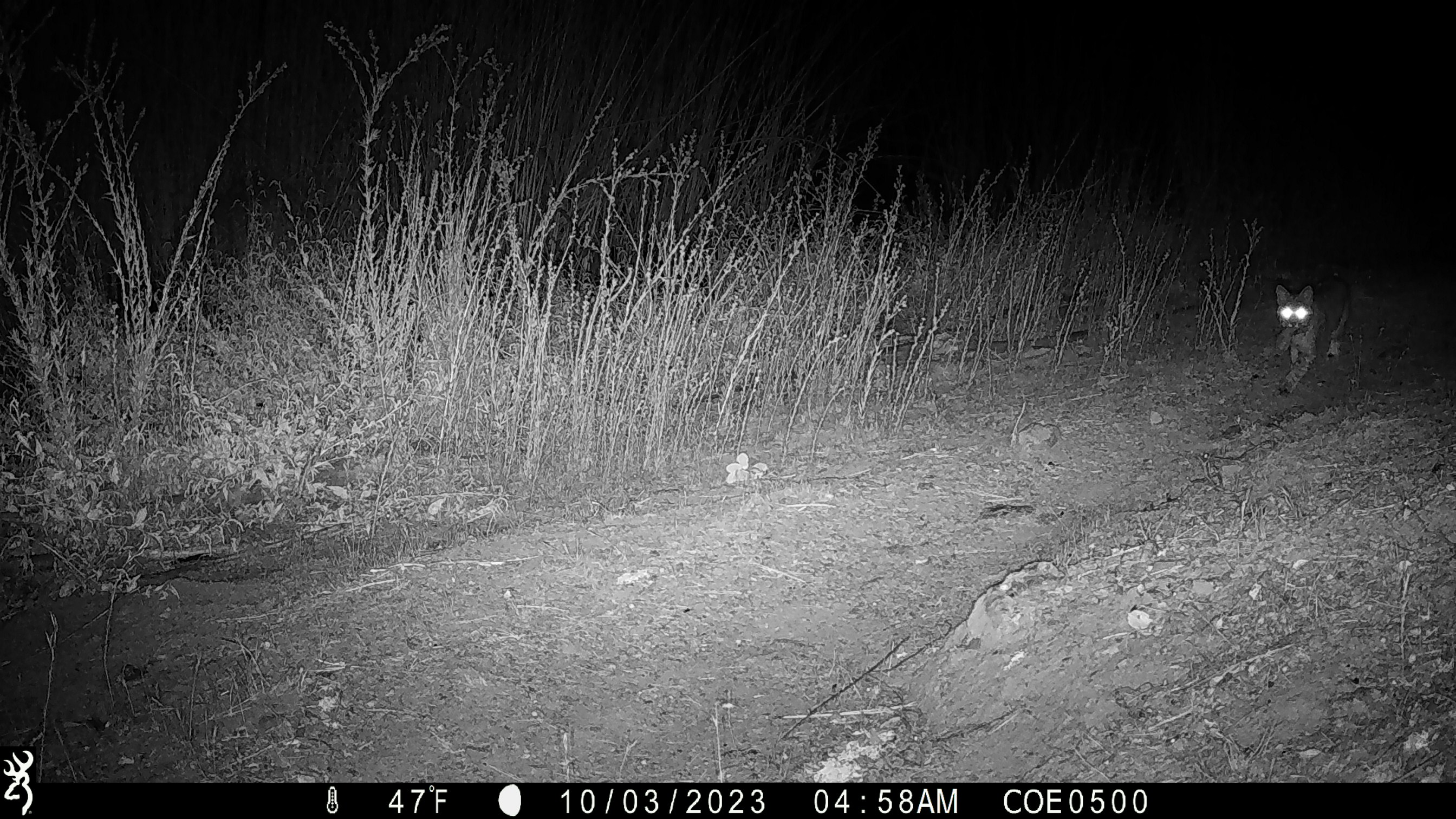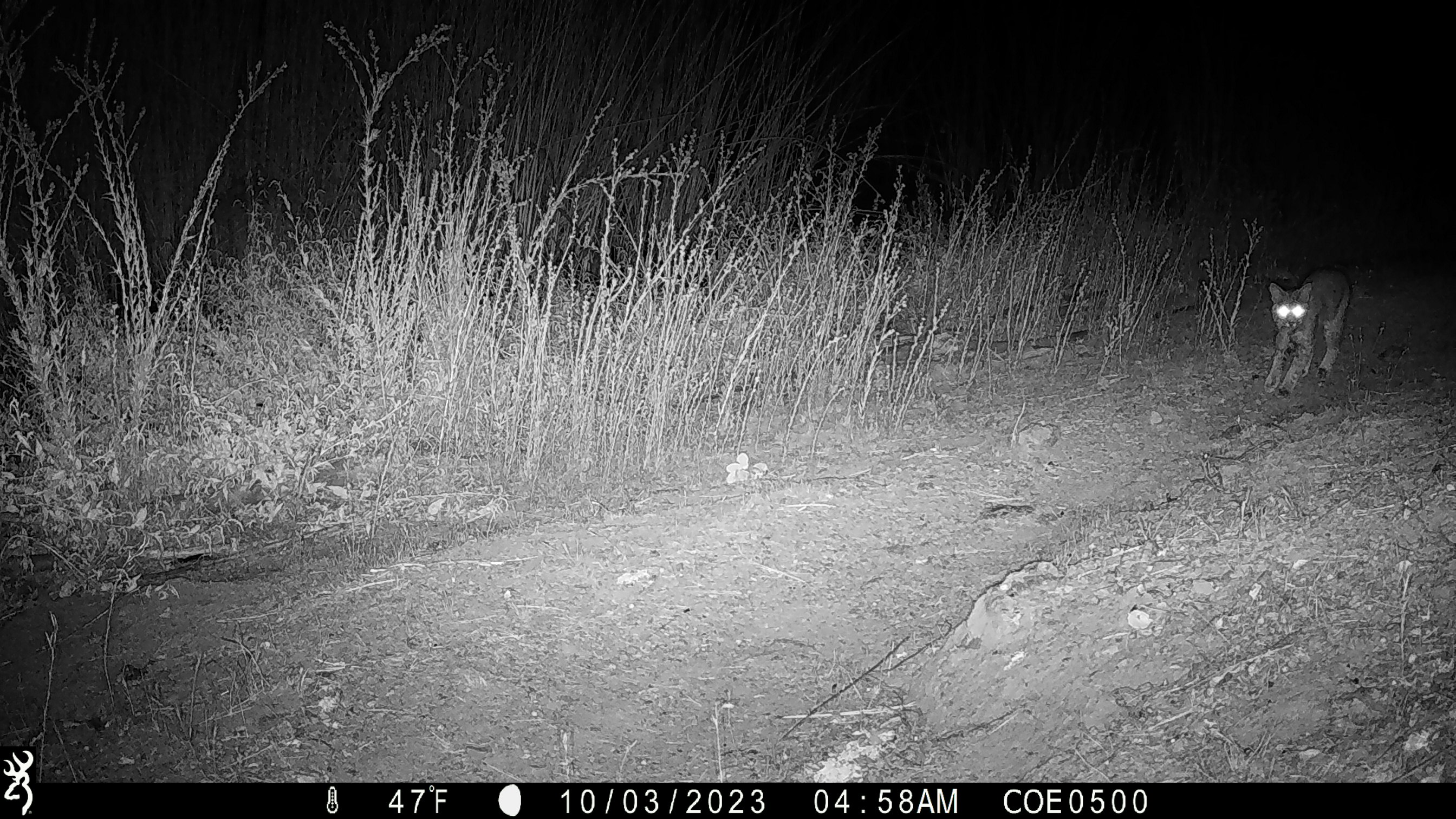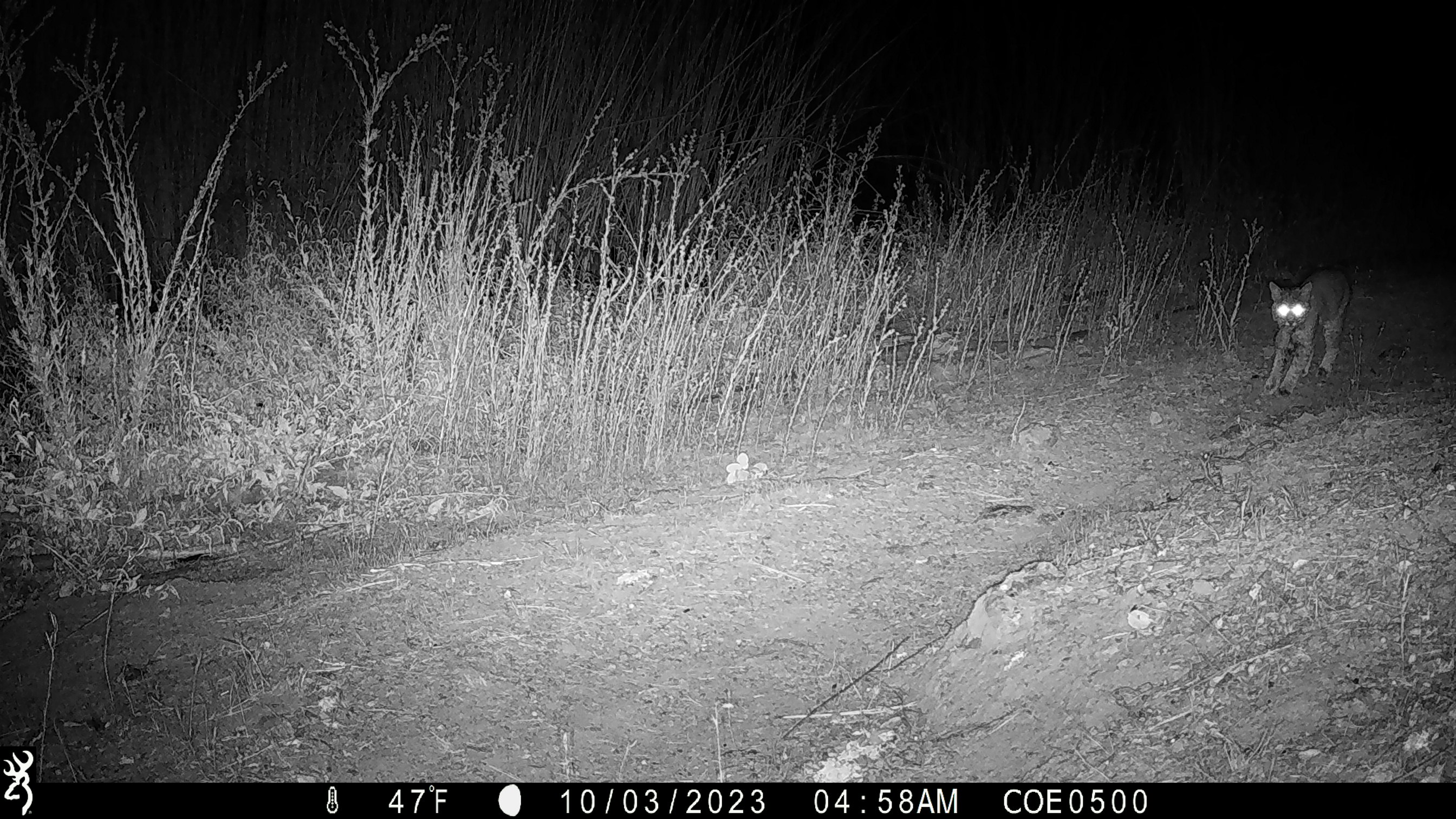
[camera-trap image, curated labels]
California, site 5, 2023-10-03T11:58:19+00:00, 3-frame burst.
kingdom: Animalia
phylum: Chordata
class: Mammalia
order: Carnivora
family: Felidae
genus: Lynx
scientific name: Lynx rufus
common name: bobcat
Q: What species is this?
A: Bobcat (Lynx rufus).